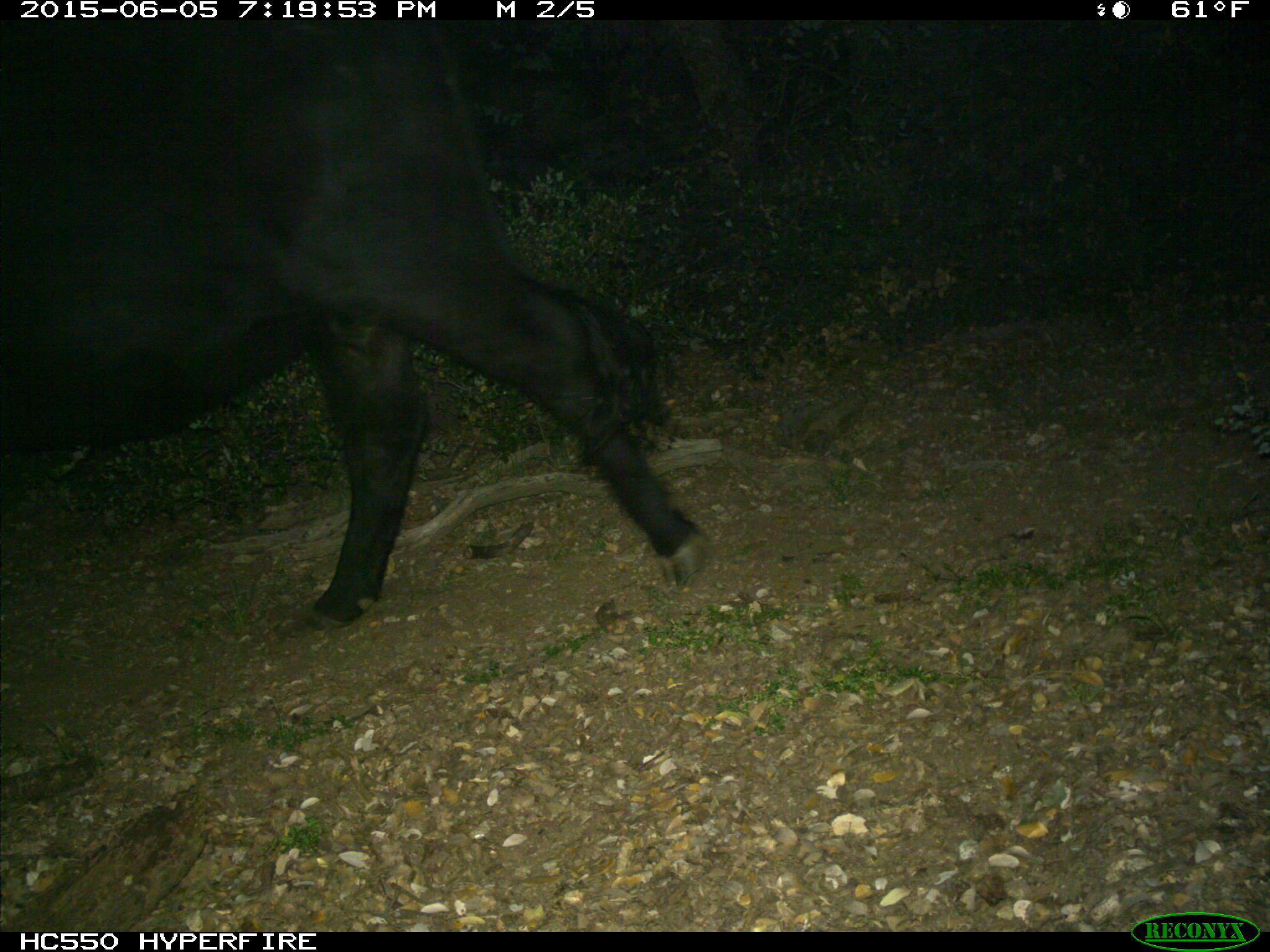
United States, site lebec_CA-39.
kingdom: Animalia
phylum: Chordata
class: Mammalia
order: Artiodactyla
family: Bovidae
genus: Bos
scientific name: Bos taurus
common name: domestic cow